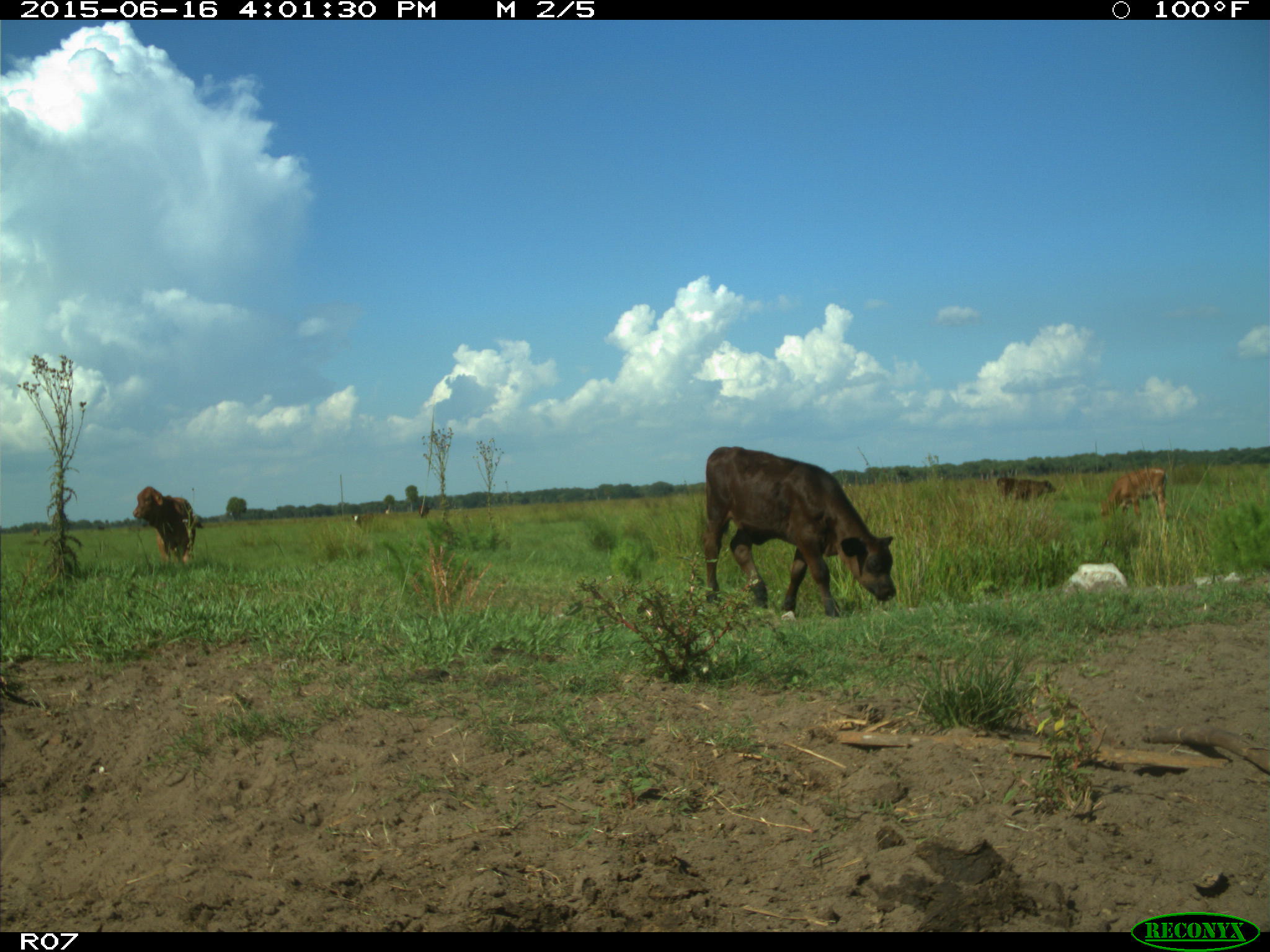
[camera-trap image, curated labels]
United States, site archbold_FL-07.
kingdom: Animalia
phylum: Chordata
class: Mammalia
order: Artiodactyla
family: Bovidae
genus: Bos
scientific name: Bos taurus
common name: domestic cow